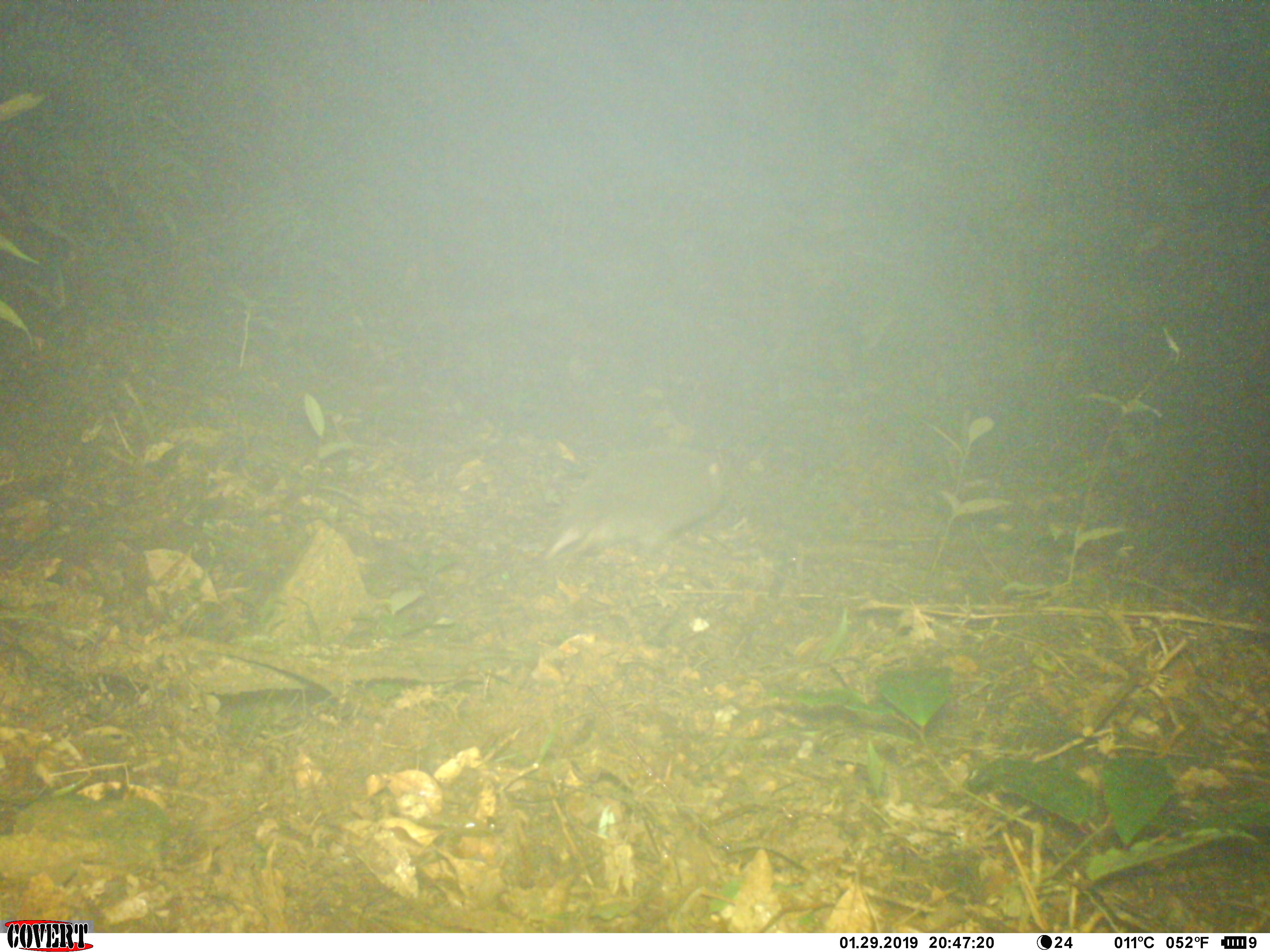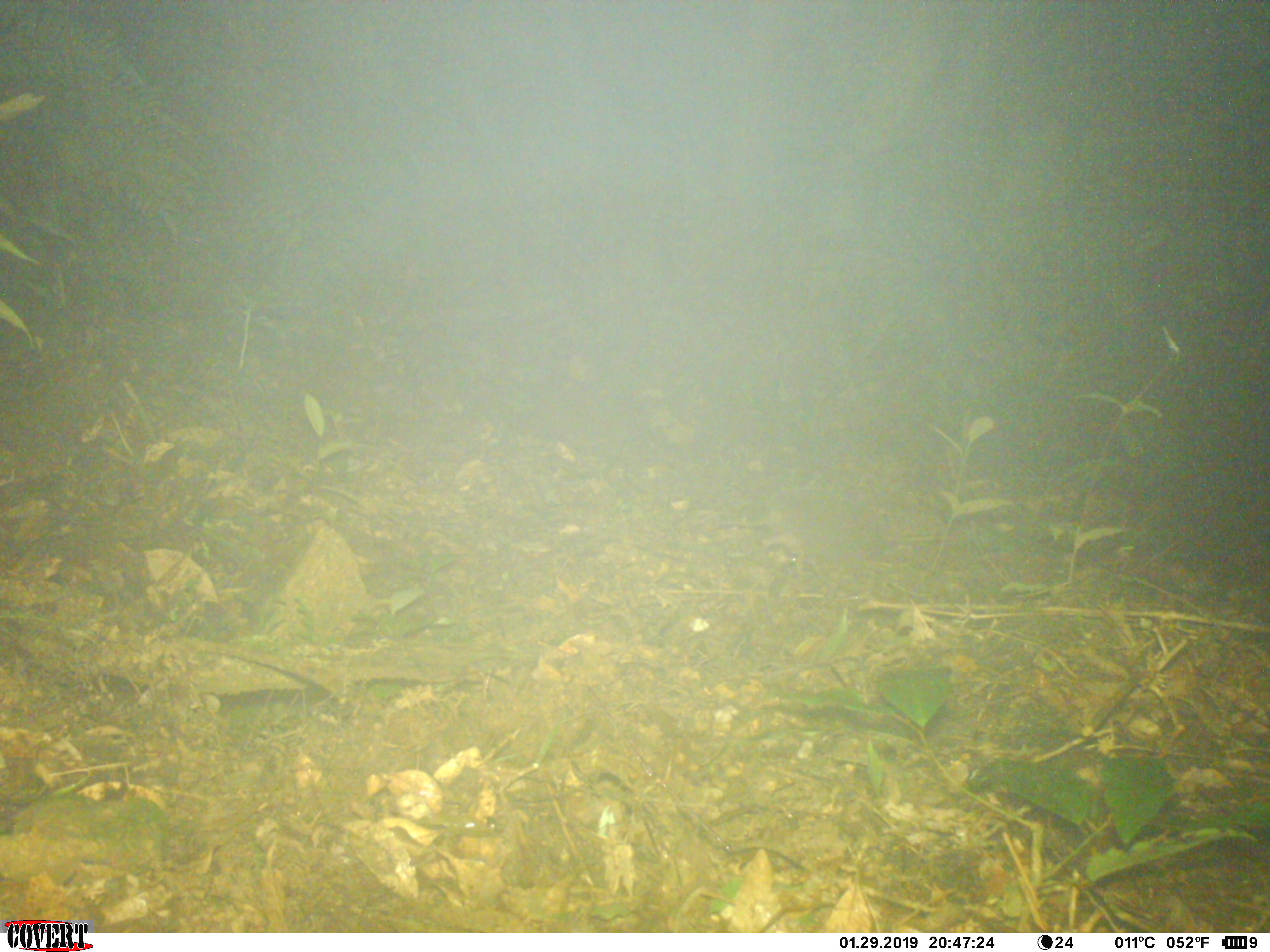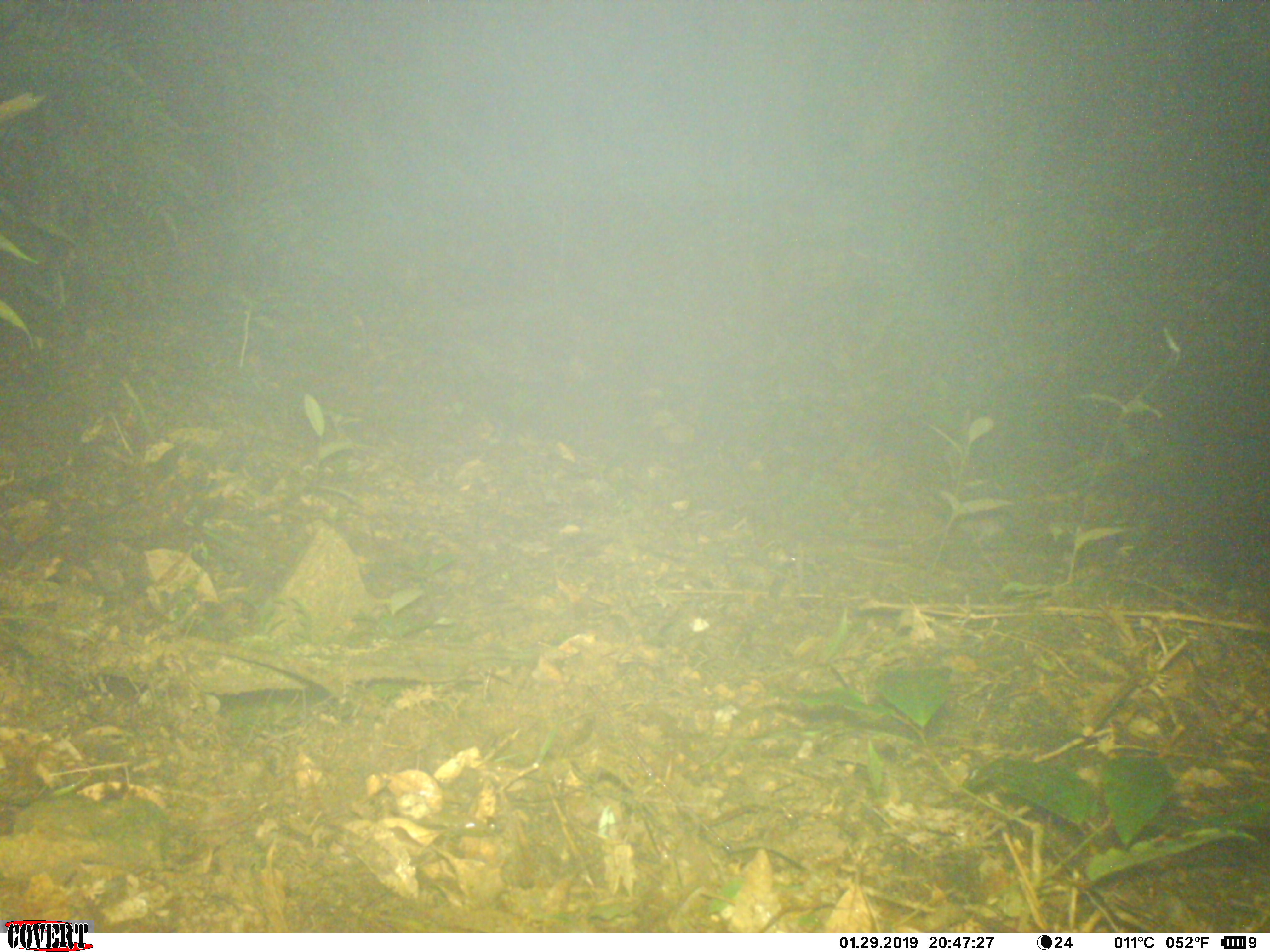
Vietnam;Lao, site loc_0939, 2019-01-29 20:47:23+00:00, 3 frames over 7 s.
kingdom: Animalia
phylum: Chordata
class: Mammalia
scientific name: Mammalia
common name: mammal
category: unidentified small mammal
Unidentified small mammal (mammal) (Mammalia). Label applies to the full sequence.